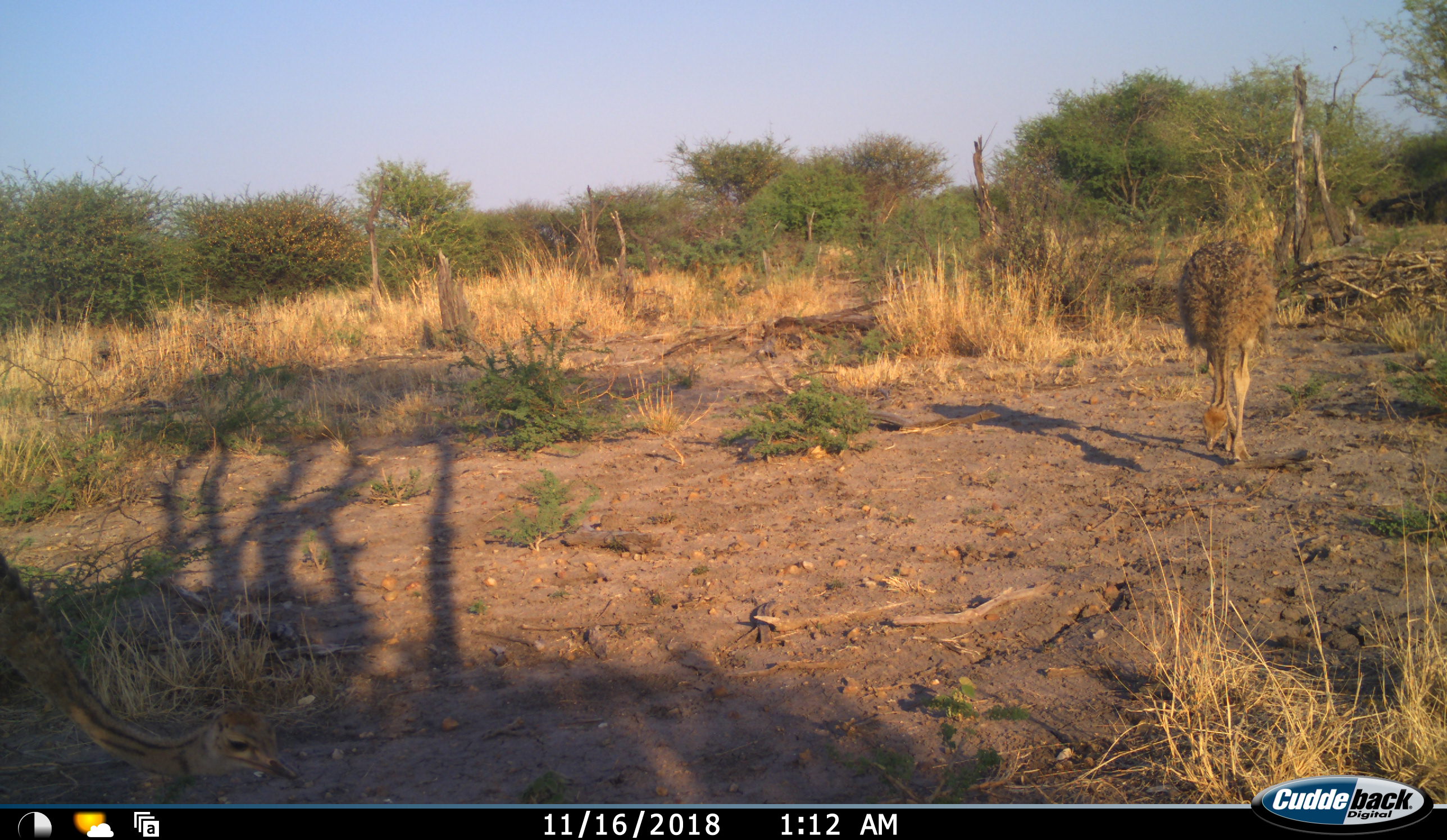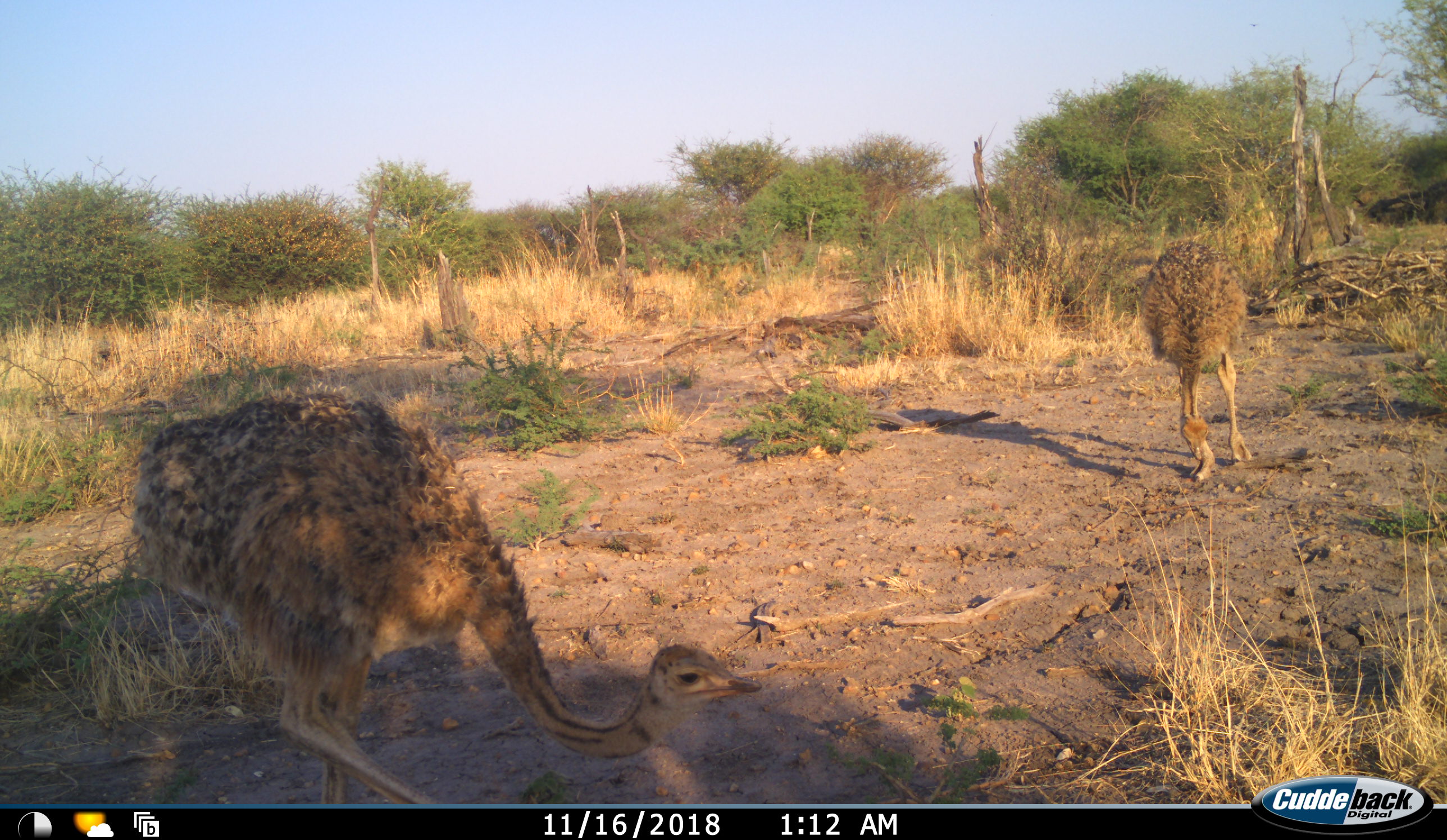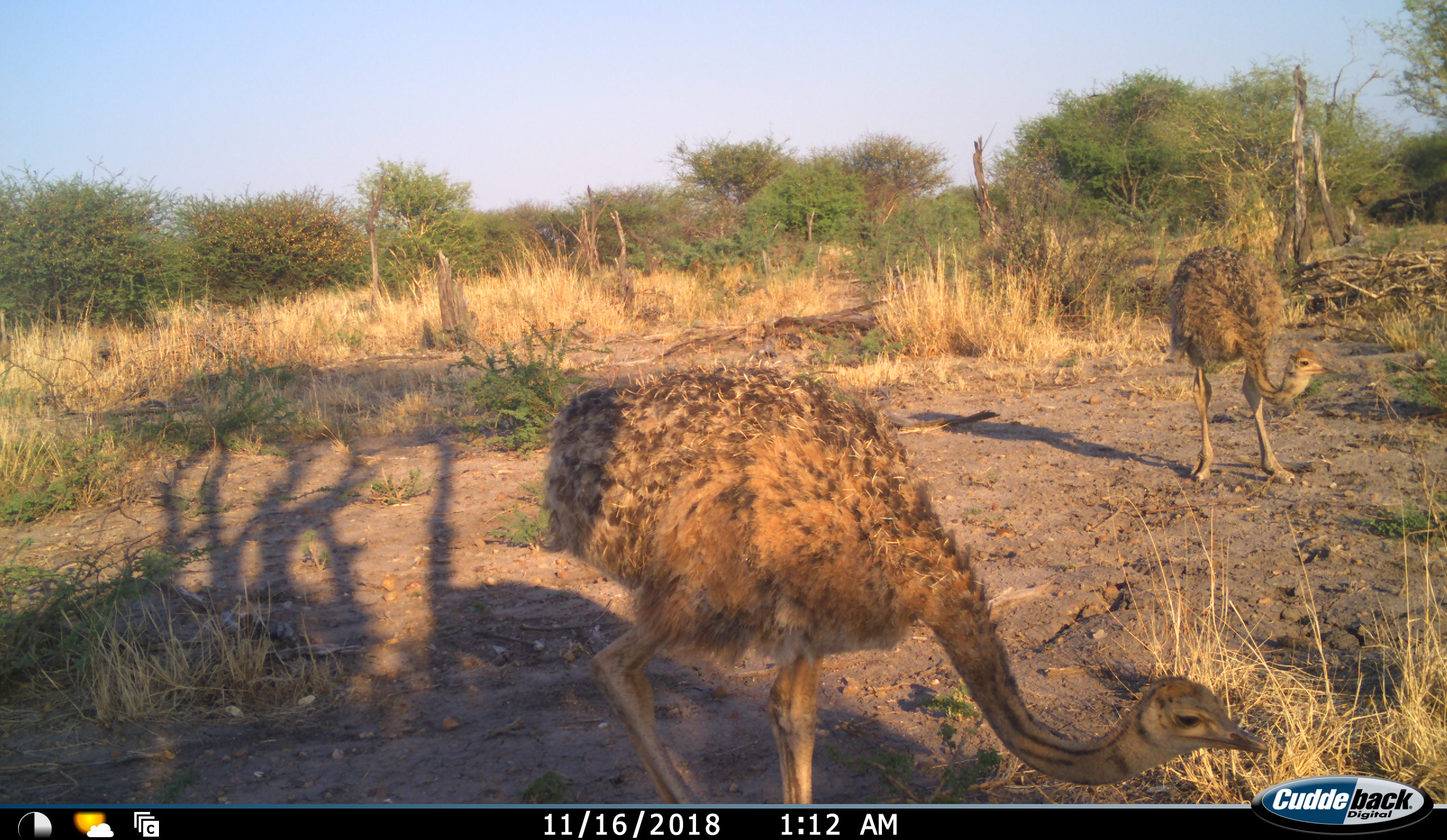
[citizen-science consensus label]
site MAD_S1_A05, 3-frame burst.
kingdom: Animalia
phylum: Chordata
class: Aves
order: Struthioniformes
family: Struthionidae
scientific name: Struthionidae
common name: ostrich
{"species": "ostrich (Struthionidae)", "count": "2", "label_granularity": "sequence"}